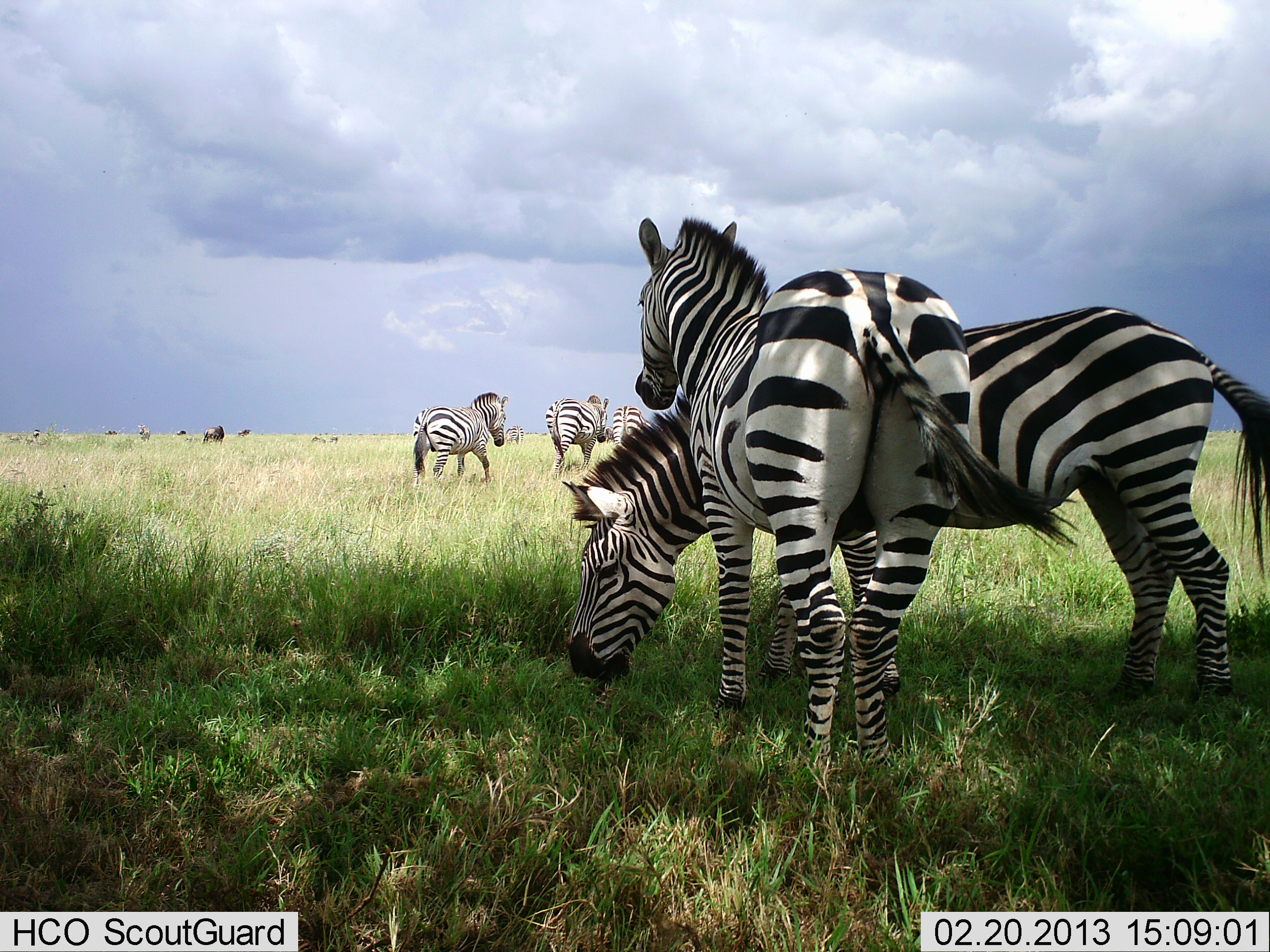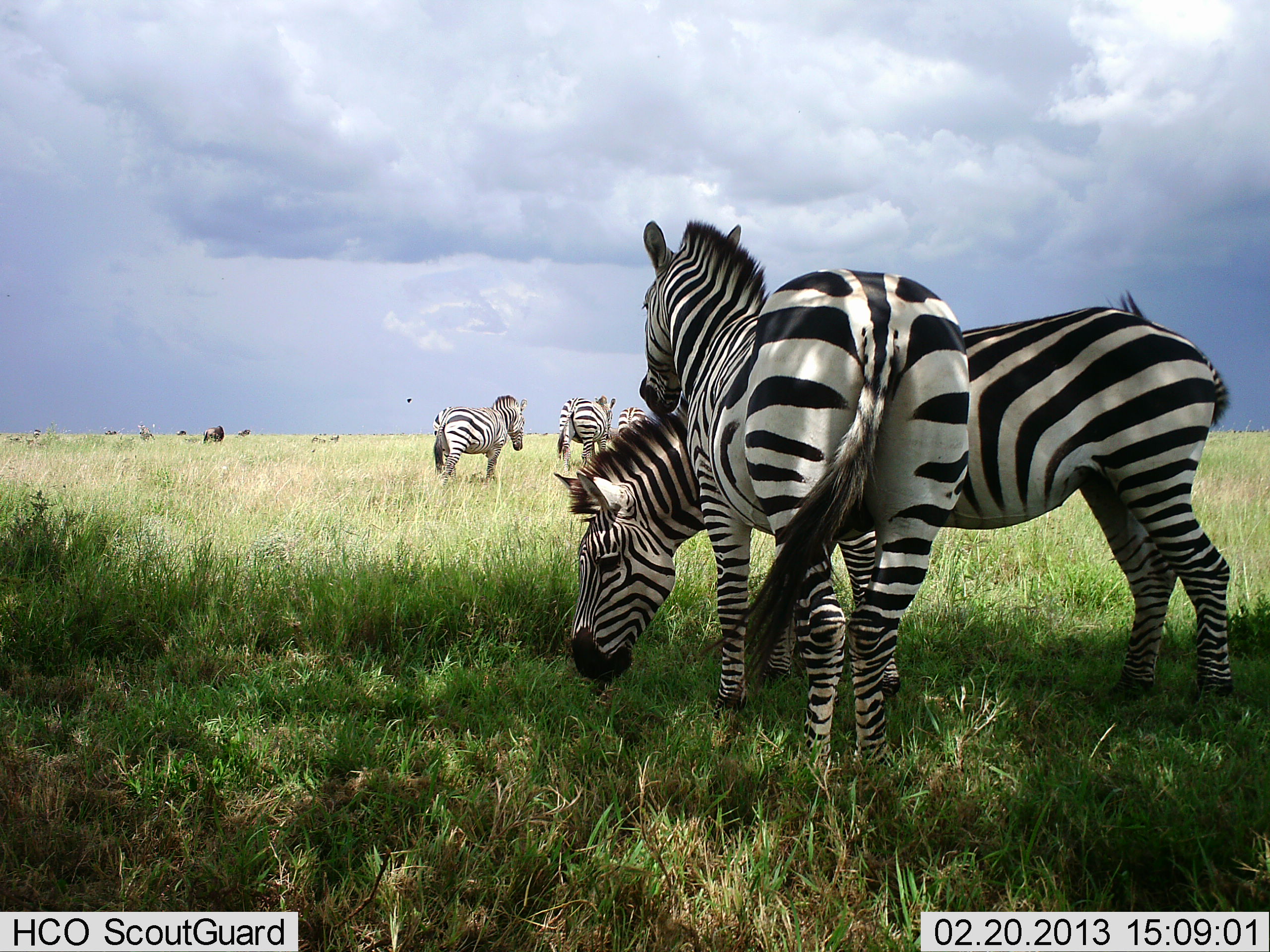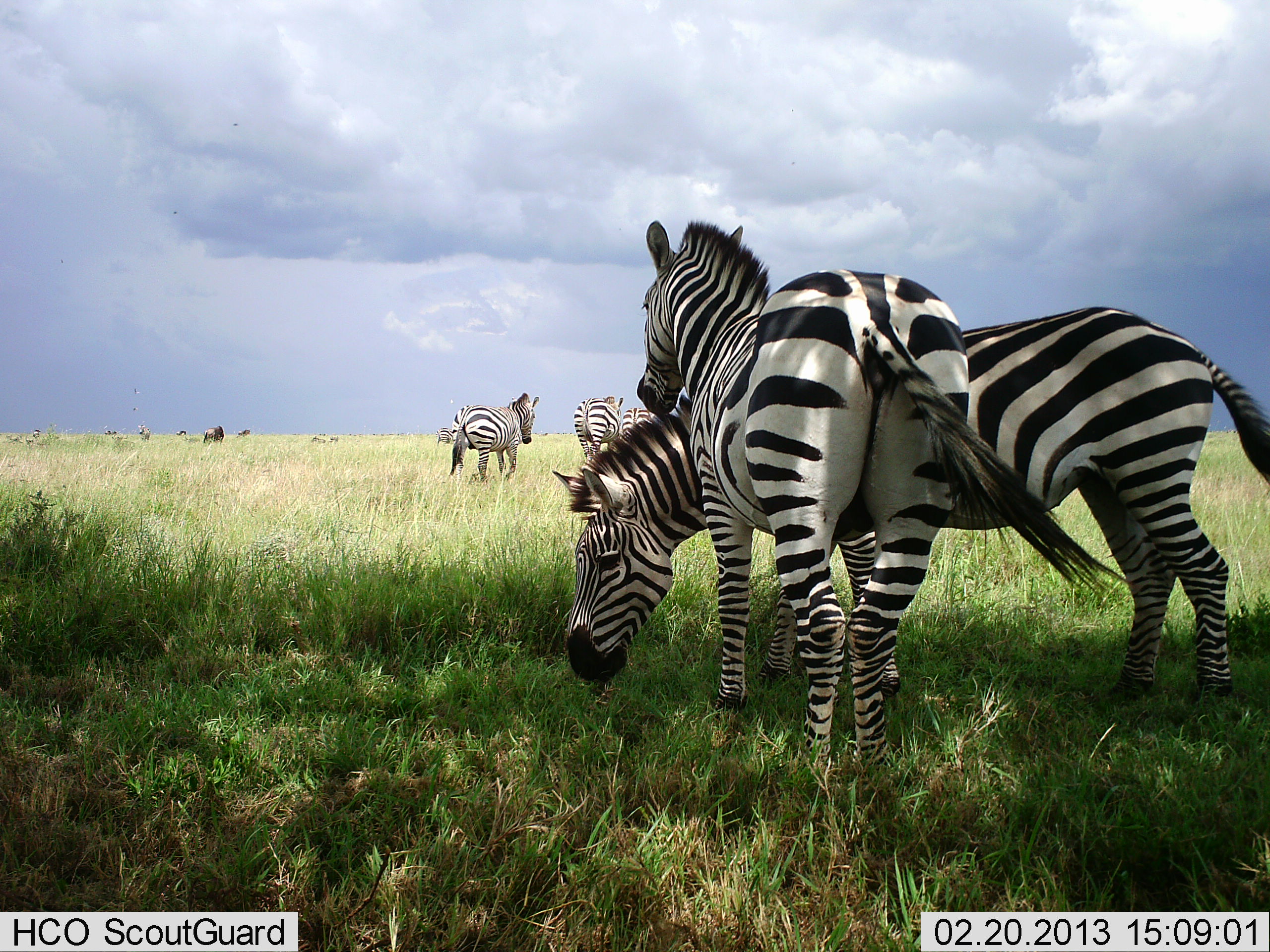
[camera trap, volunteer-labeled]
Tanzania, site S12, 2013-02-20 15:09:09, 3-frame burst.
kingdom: Animalia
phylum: Chordata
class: Mammalia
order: Perissodactyla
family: Equidae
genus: Equus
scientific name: Equus quagga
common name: plains zebra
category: zebra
Zebra (plains zebra) (Equus quagga), count 5. Behavior (volunteer vote fractions): standing 61%, resting 4%, moving 70%, interacting 30%. Young present (vote fraction): 0%. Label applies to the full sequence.